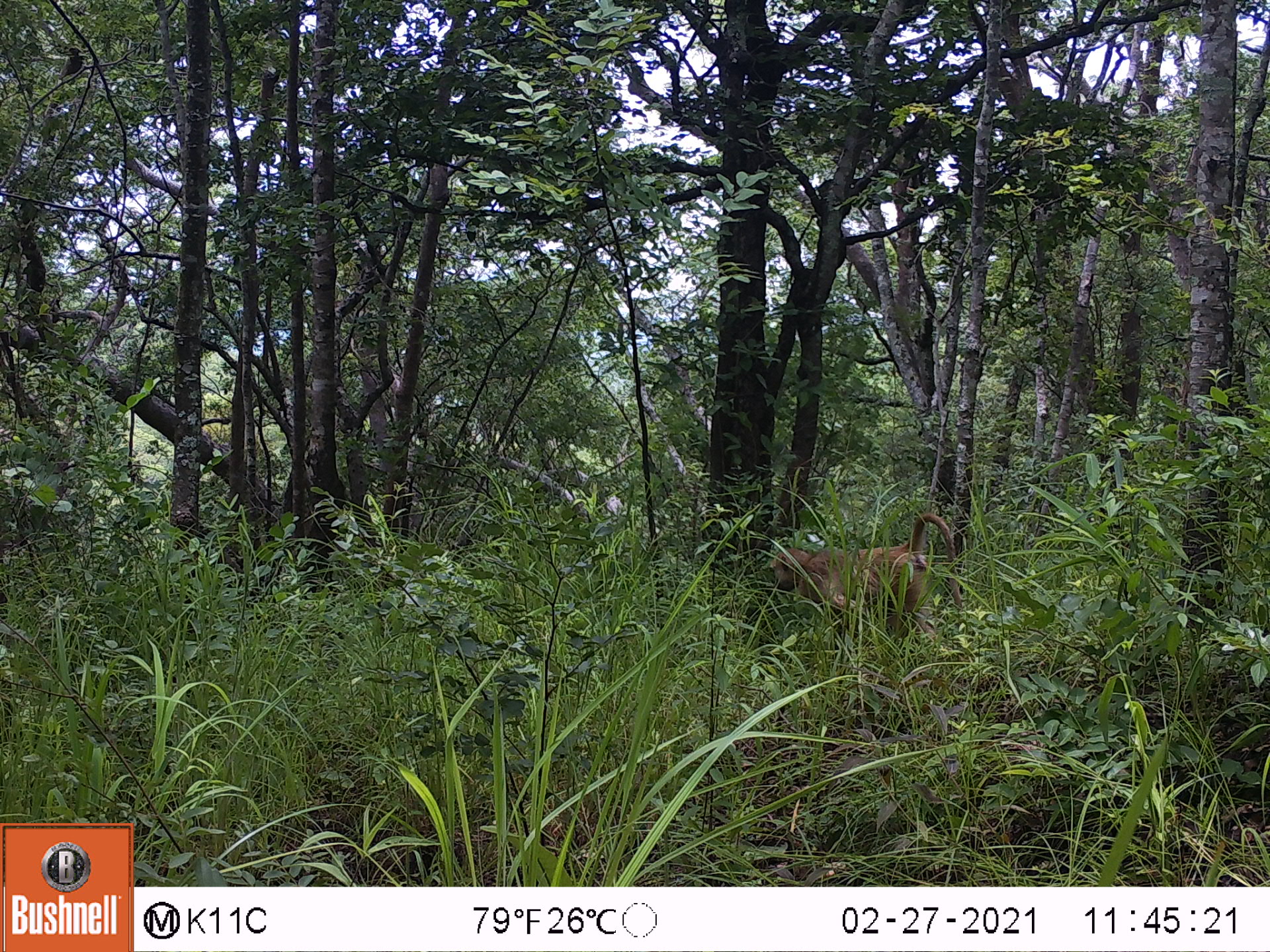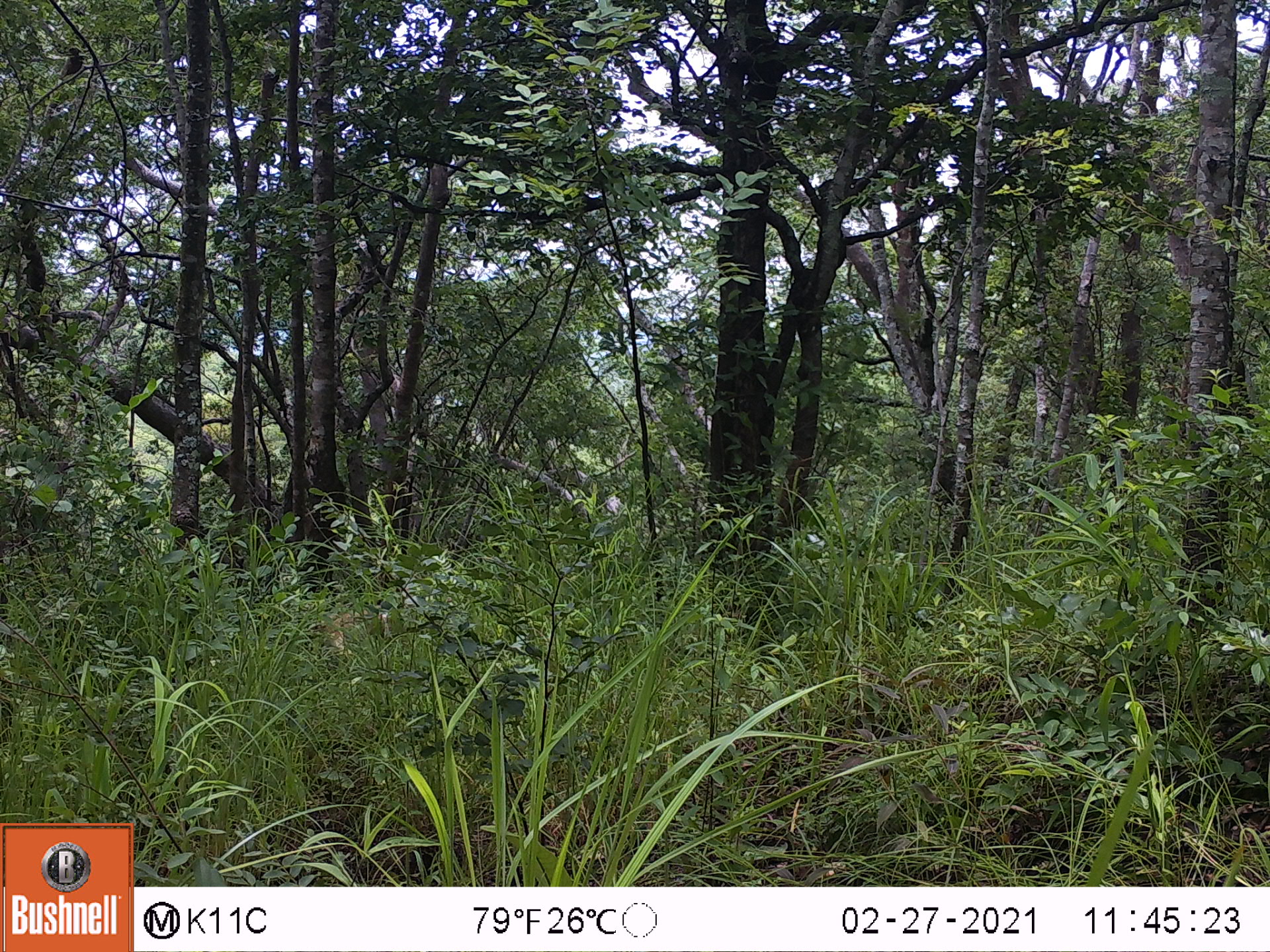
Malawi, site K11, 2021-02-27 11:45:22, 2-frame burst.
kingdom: Animalia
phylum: Chordata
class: Mammalia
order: Primates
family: Cercopithecidae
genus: Papio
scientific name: Papio cynocephalus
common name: yellow baboon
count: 1